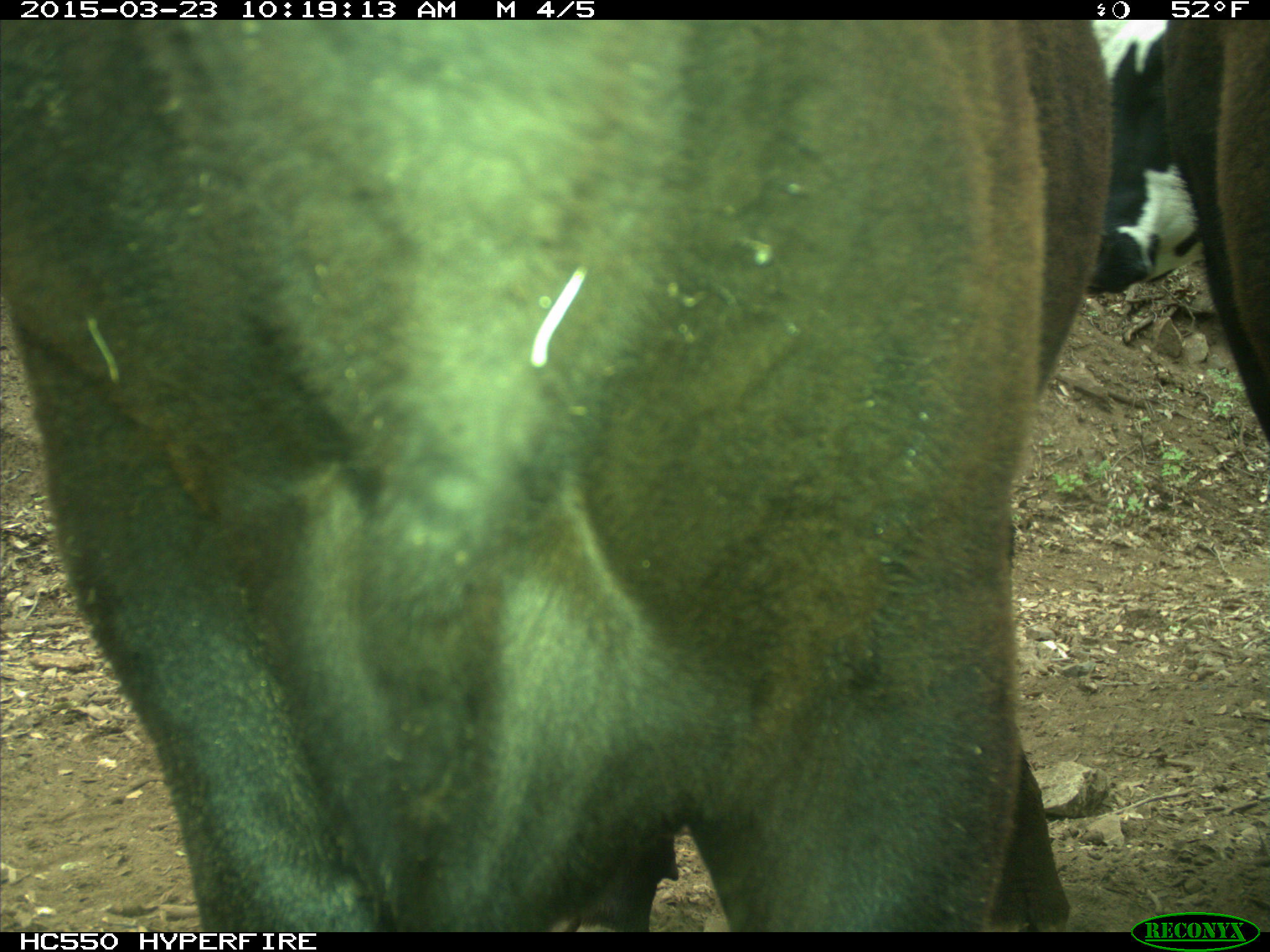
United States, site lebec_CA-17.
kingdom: Animalia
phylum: Chordata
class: Mammalia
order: Artiodactyla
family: Bovidae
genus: Bos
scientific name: Bos taurus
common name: domestic cow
Bos taurus (domestic cow).